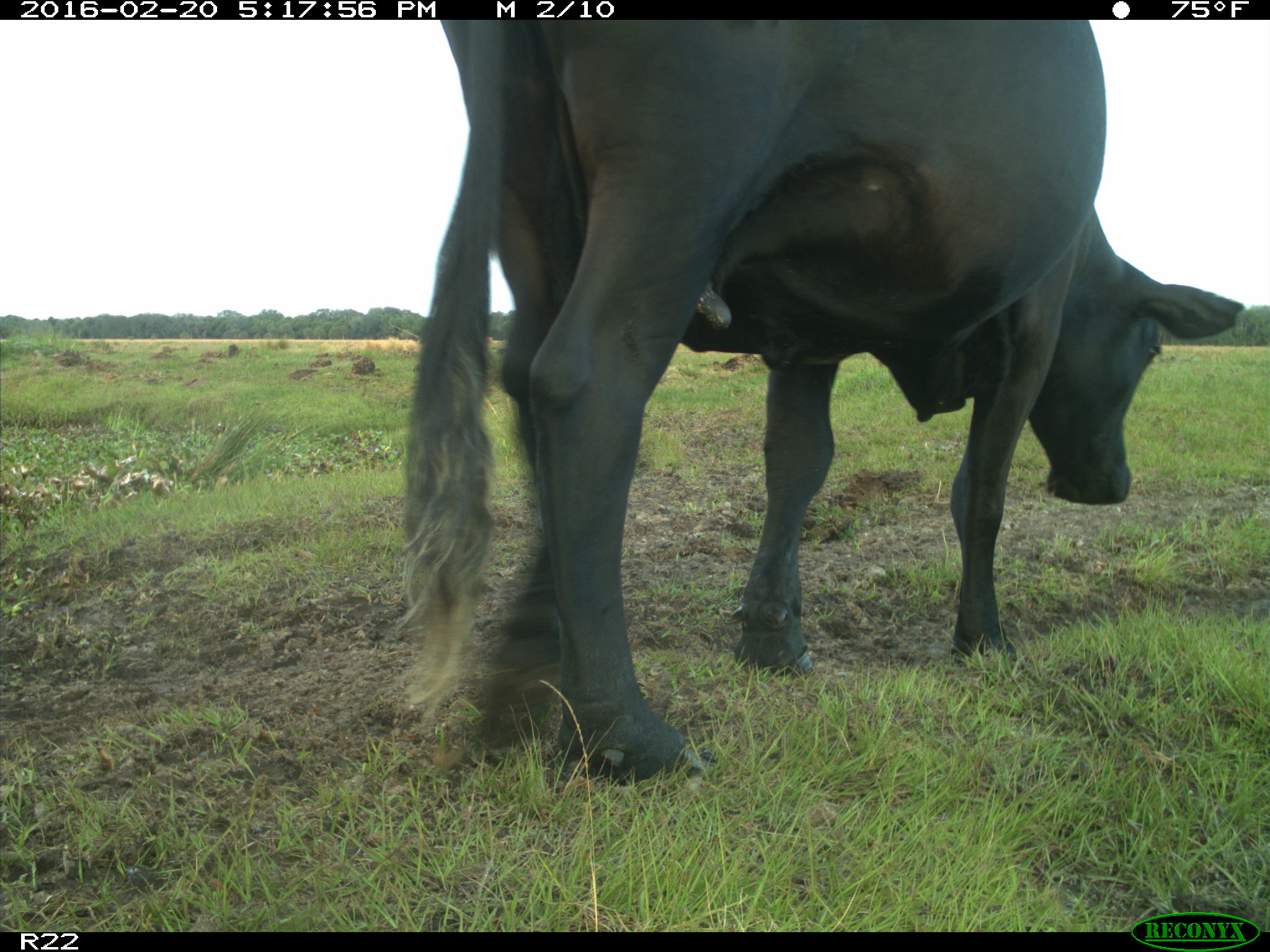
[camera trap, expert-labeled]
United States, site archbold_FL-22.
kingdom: Animalia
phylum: Chordata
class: Mammalia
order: Artiodactyla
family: Bovidae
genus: Bos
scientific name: Bos taurus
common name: domestic cow